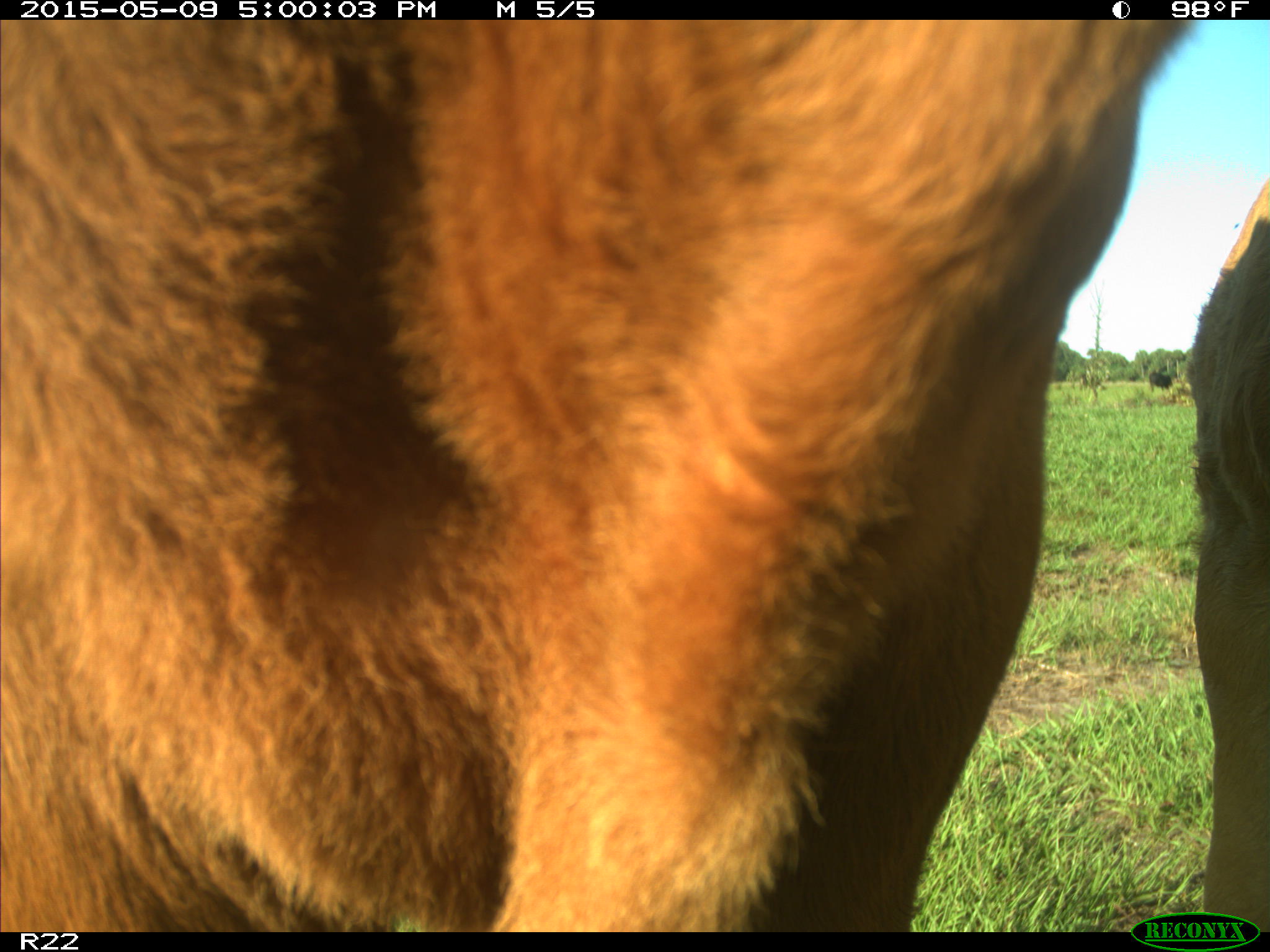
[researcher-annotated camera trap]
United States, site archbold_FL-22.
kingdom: Animalia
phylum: Chordata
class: Mammalia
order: Artiodactyla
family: Bovidae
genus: Bos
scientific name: Bos taurus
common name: domestic cow